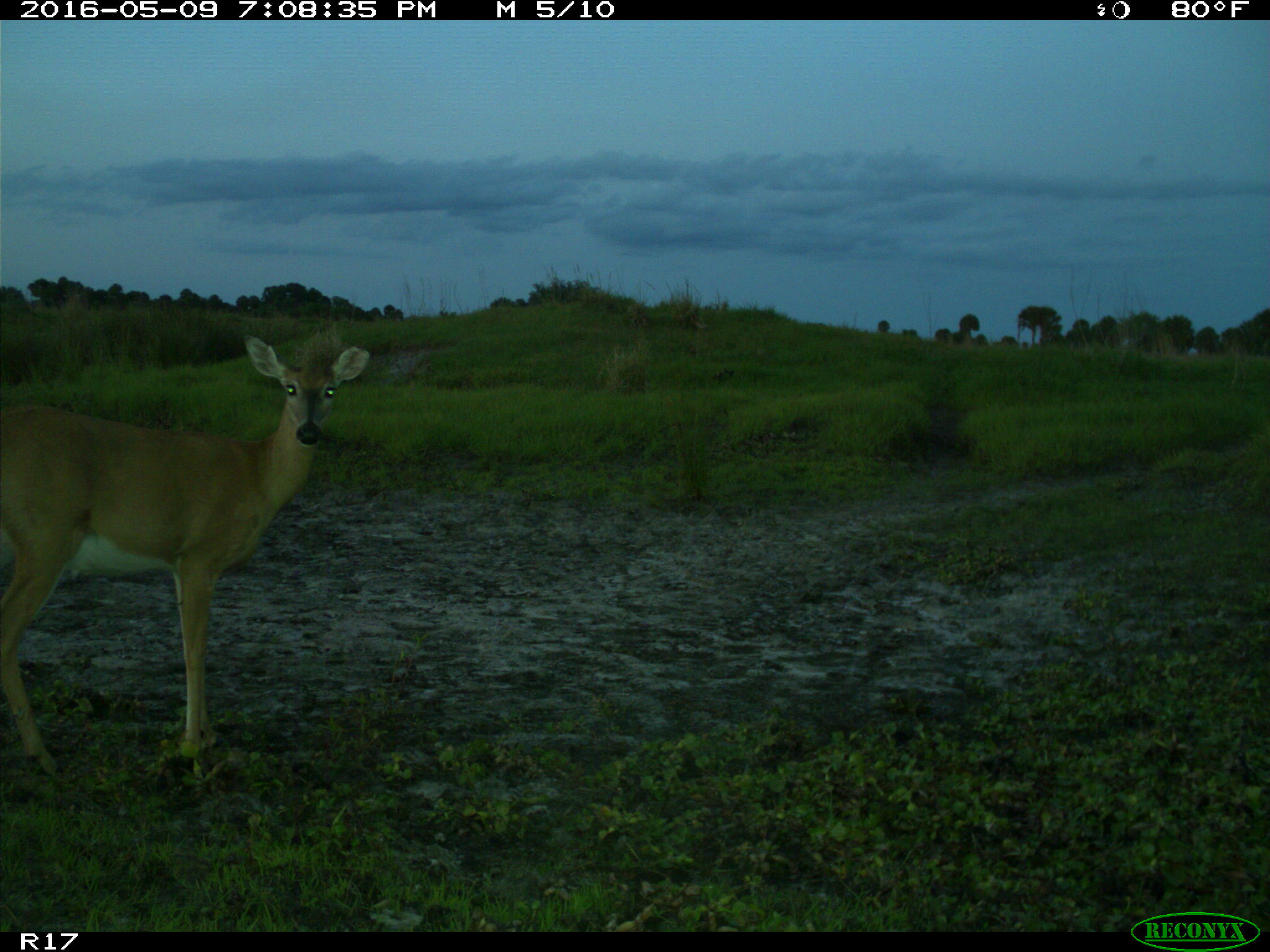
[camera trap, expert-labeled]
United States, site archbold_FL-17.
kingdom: Animalia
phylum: Chordata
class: Mammalia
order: Artiodactyla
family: Cervidae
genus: Odocoileus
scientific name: Odocoileus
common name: deer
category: unidentified deer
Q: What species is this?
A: Unidentified deer (deer) (Odocoileus).